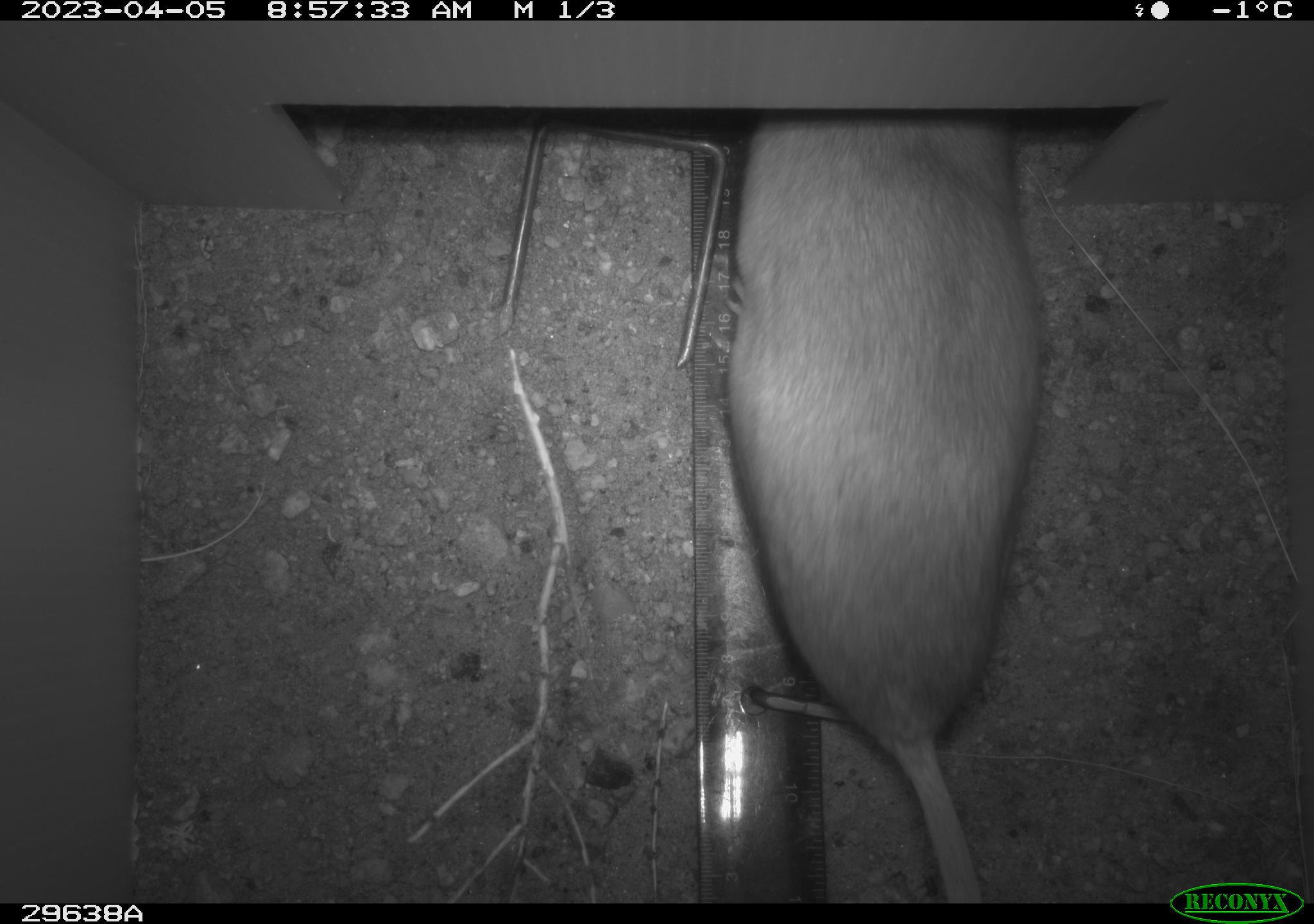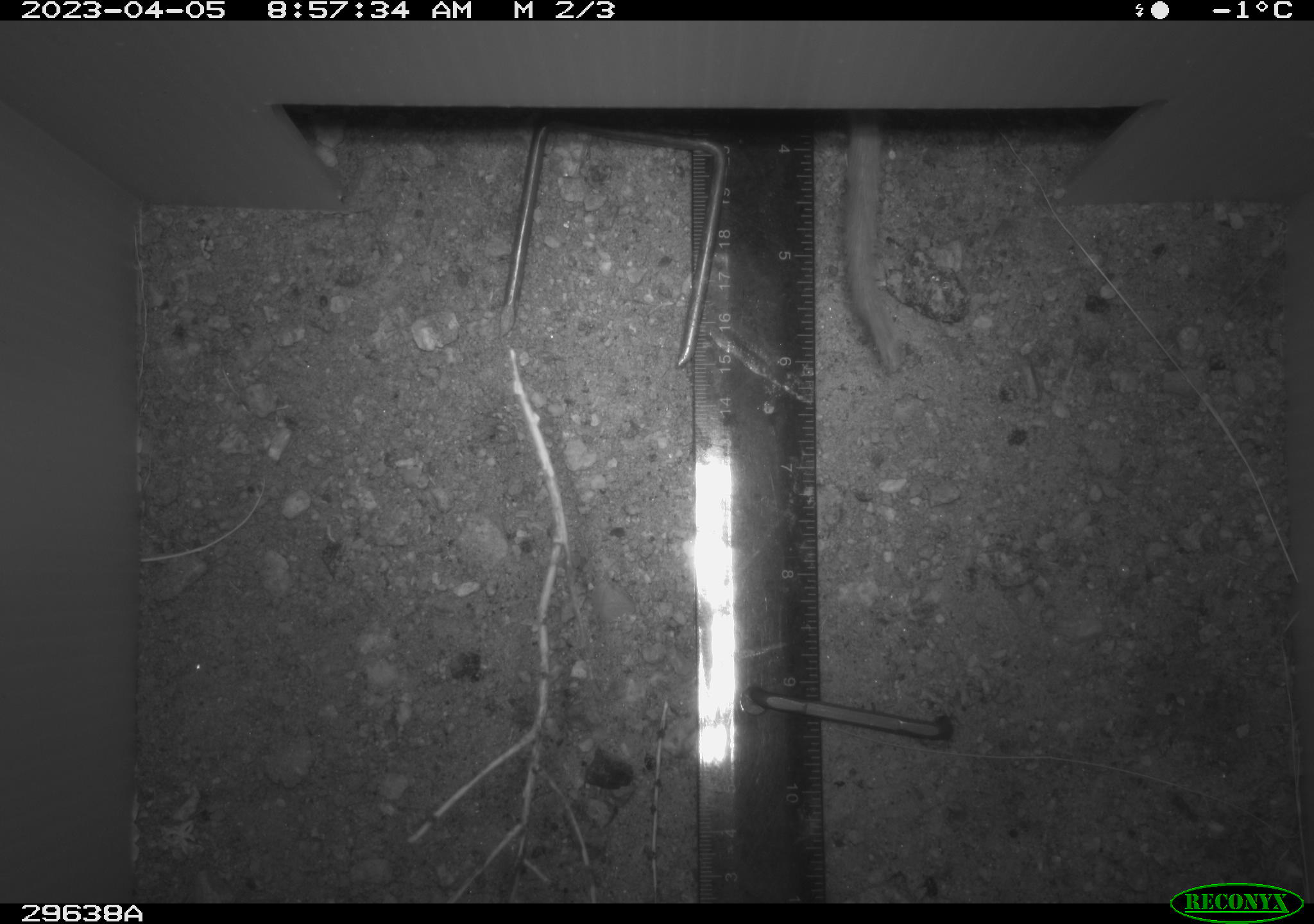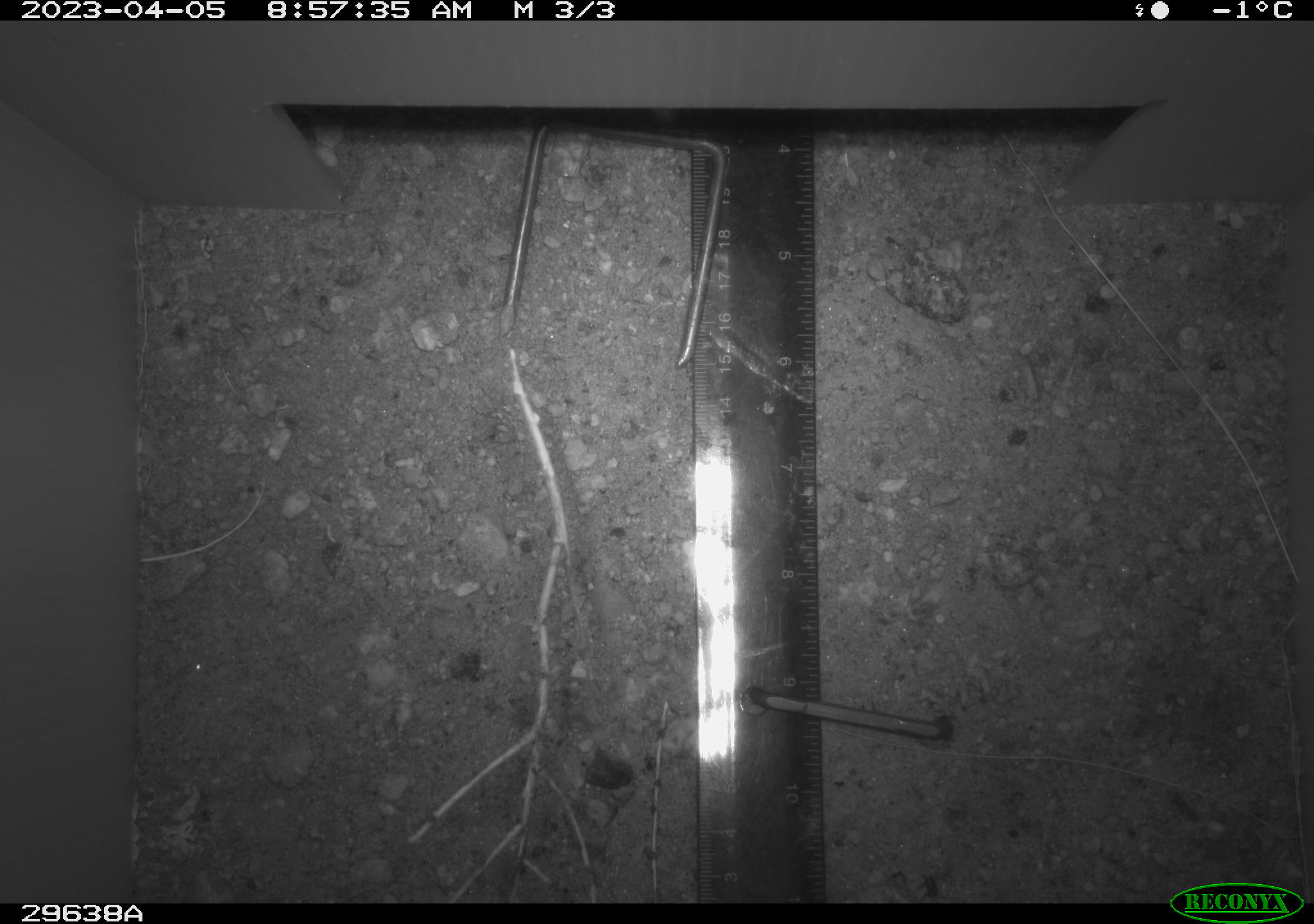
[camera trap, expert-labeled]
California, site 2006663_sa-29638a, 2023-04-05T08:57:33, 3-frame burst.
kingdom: Animalia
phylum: Chordata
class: Mammalia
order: Rodentia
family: Cricetidae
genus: Neotoma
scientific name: Neotoma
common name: pack rat or woodrat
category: neotoma species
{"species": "neotoma species (pack rat or woodrat) (Neotoma)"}